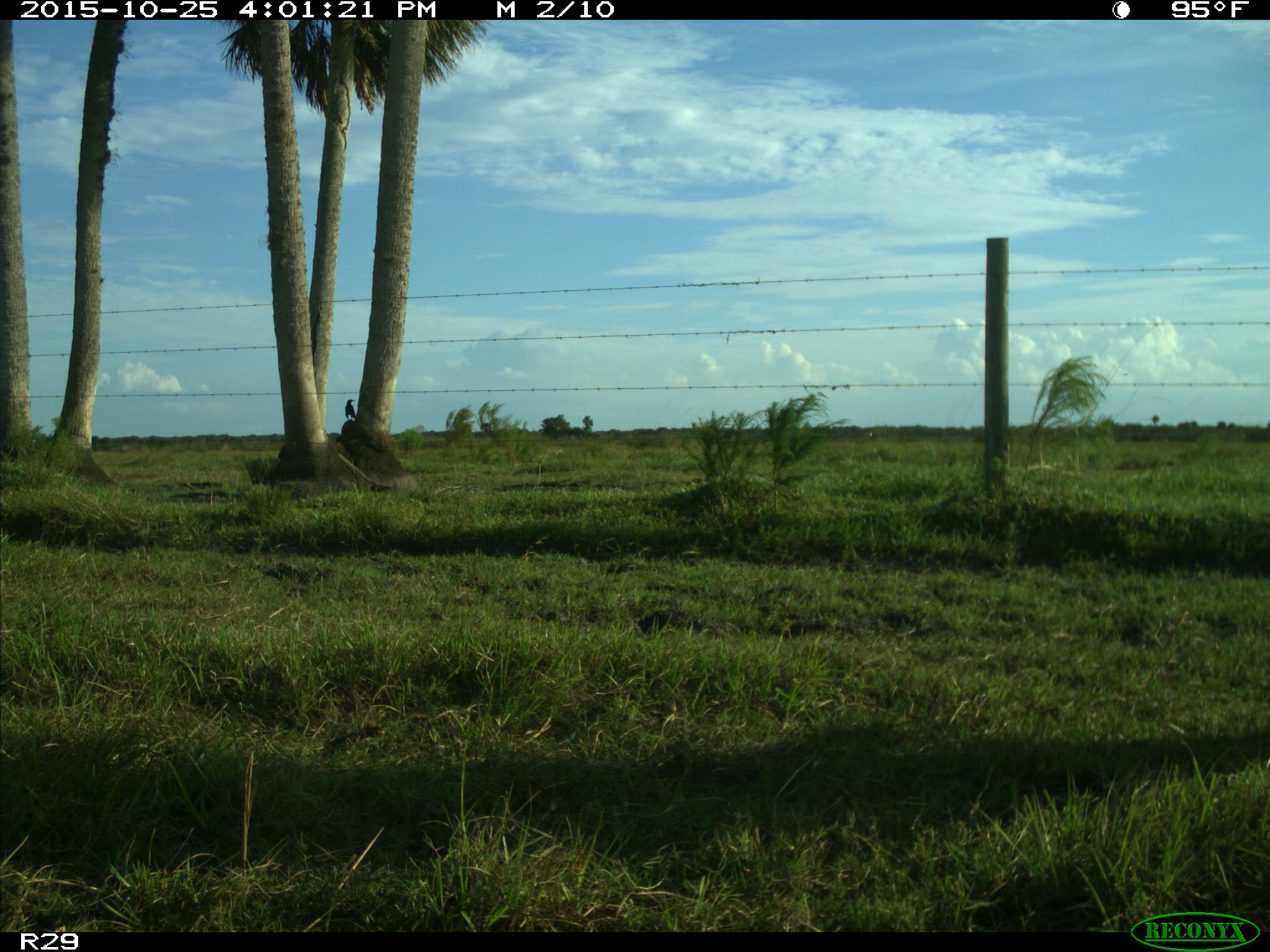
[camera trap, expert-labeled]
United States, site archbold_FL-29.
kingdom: Animalia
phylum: Chordata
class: Aves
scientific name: Aves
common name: birds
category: unidentified bird